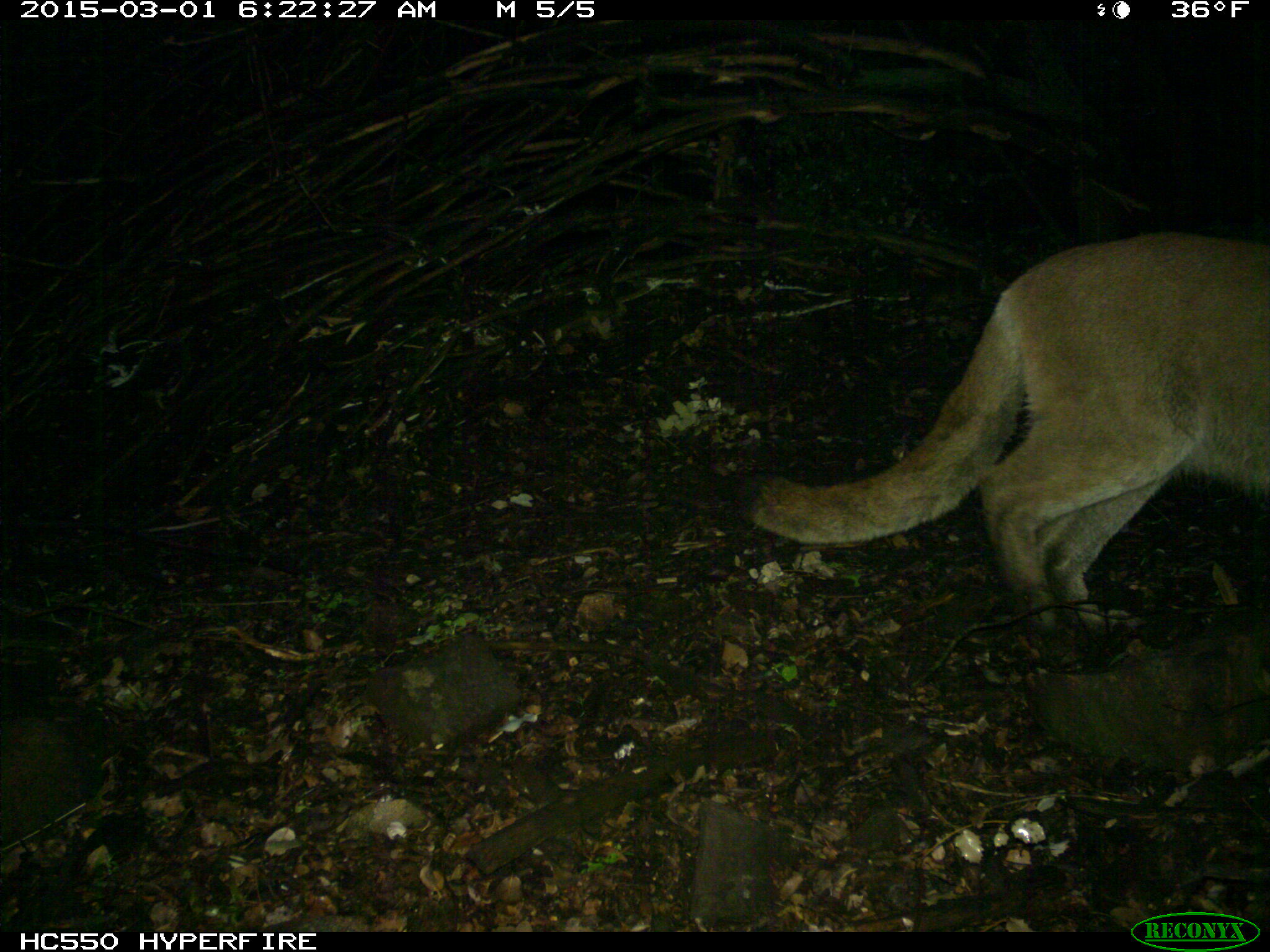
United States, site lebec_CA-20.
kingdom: Animalia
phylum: Chordata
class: Mammalia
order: Carnivora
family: Felidae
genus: Puma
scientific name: Puma concolor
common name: mountain lion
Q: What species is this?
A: Puma concolor (mountain lion).